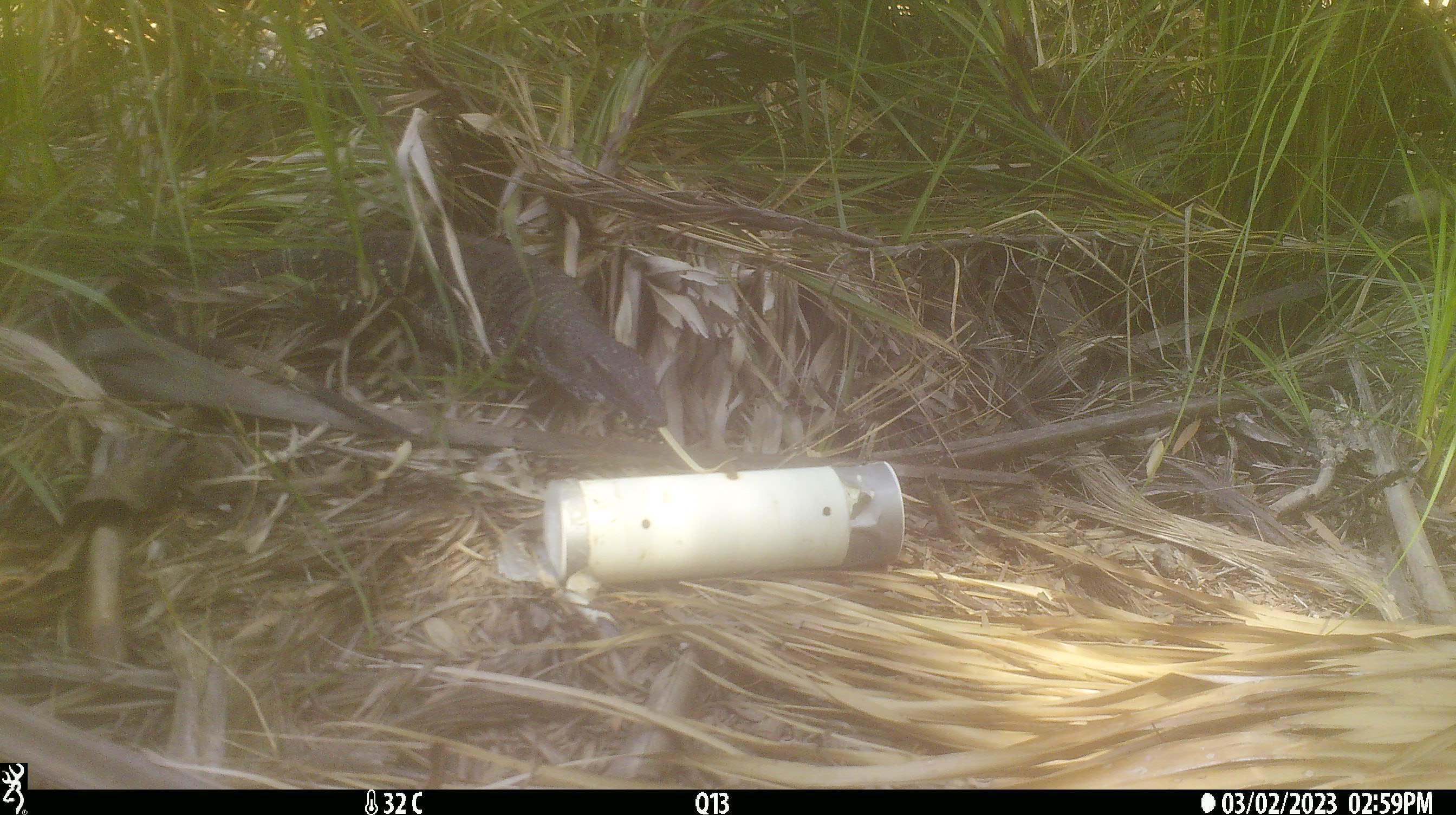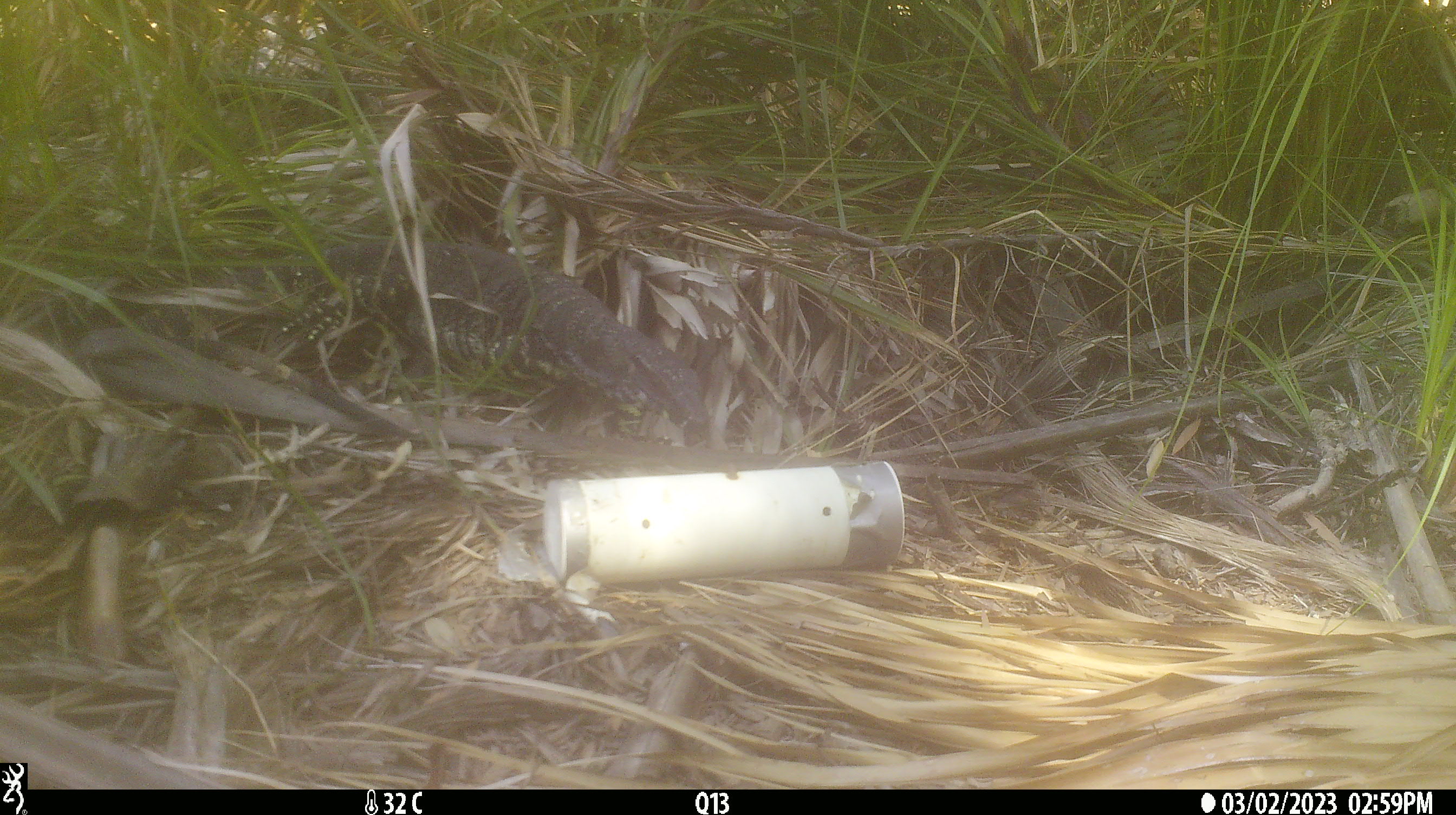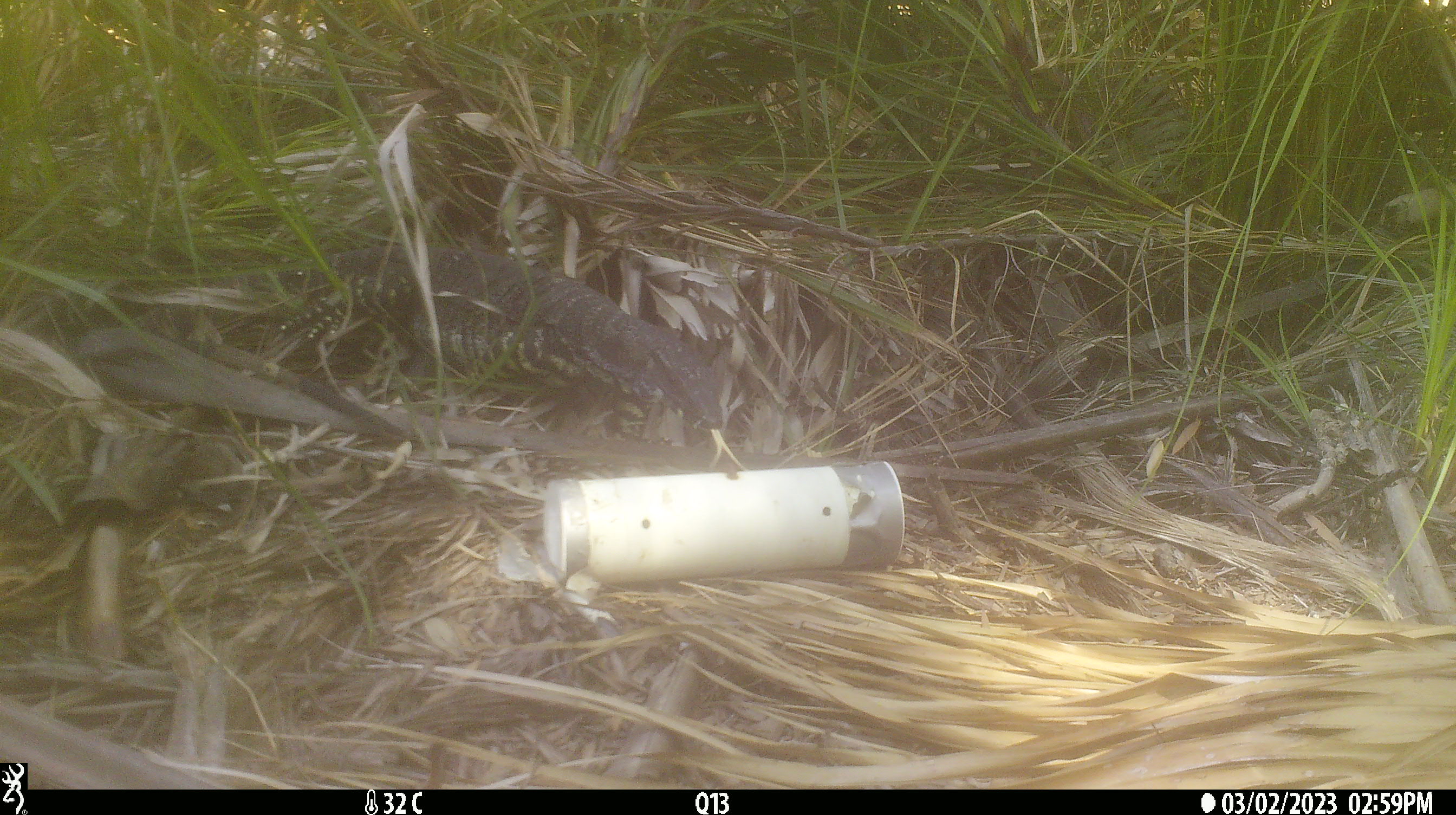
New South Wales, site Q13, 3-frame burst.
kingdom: Animalia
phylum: Chordata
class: Reptilia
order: Squamata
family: Varanidae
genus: Varanus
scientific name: Varanus varius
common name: lace monitor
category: goanna